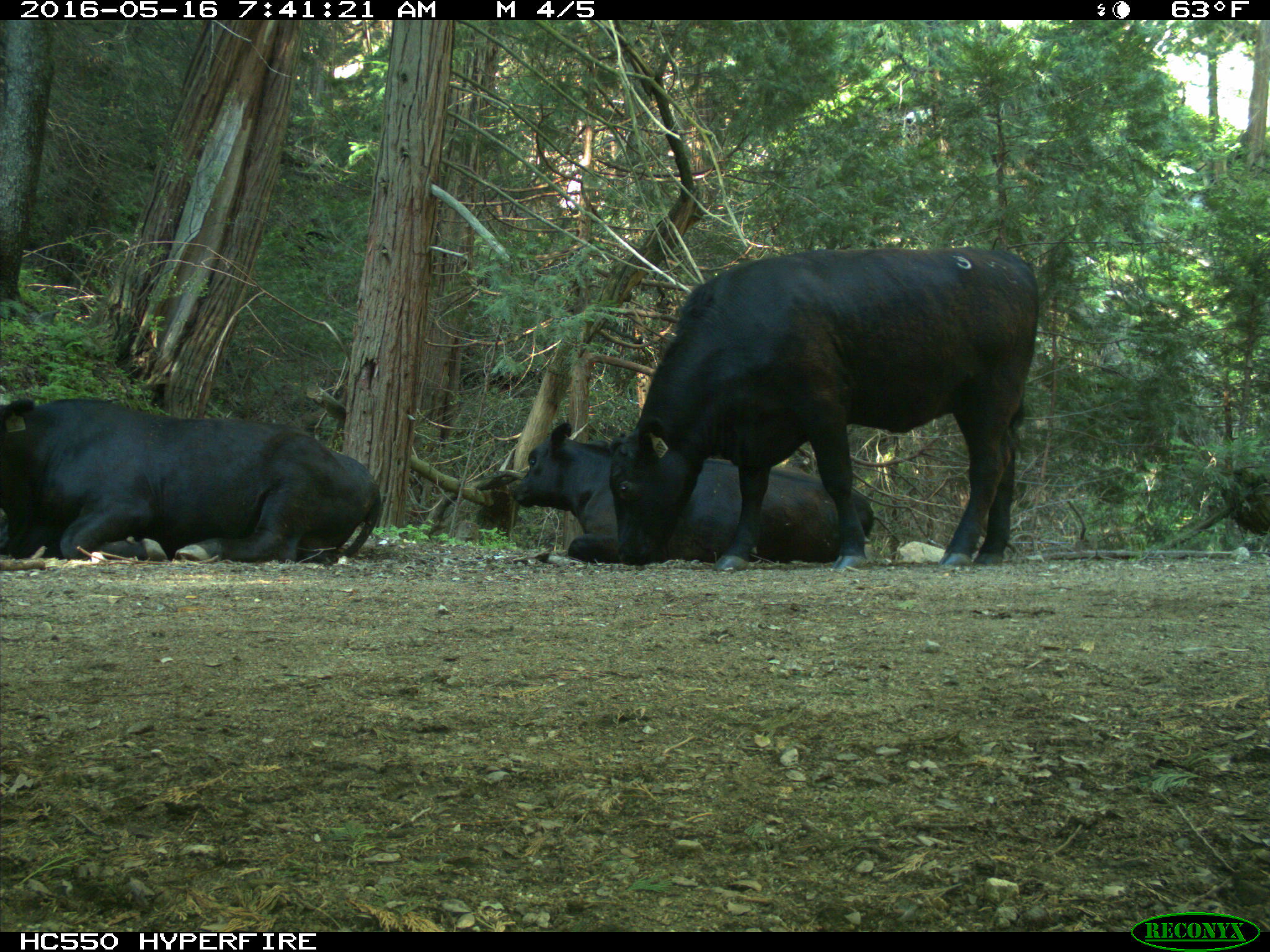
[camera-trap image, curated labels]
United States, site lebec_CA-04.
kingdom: Animalia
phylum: Chordata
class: Mammalia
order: Artiodactyla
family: Bovidae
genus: Bos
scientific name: Bos taurus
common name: domestic cow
Bos taurus (domestic cow).